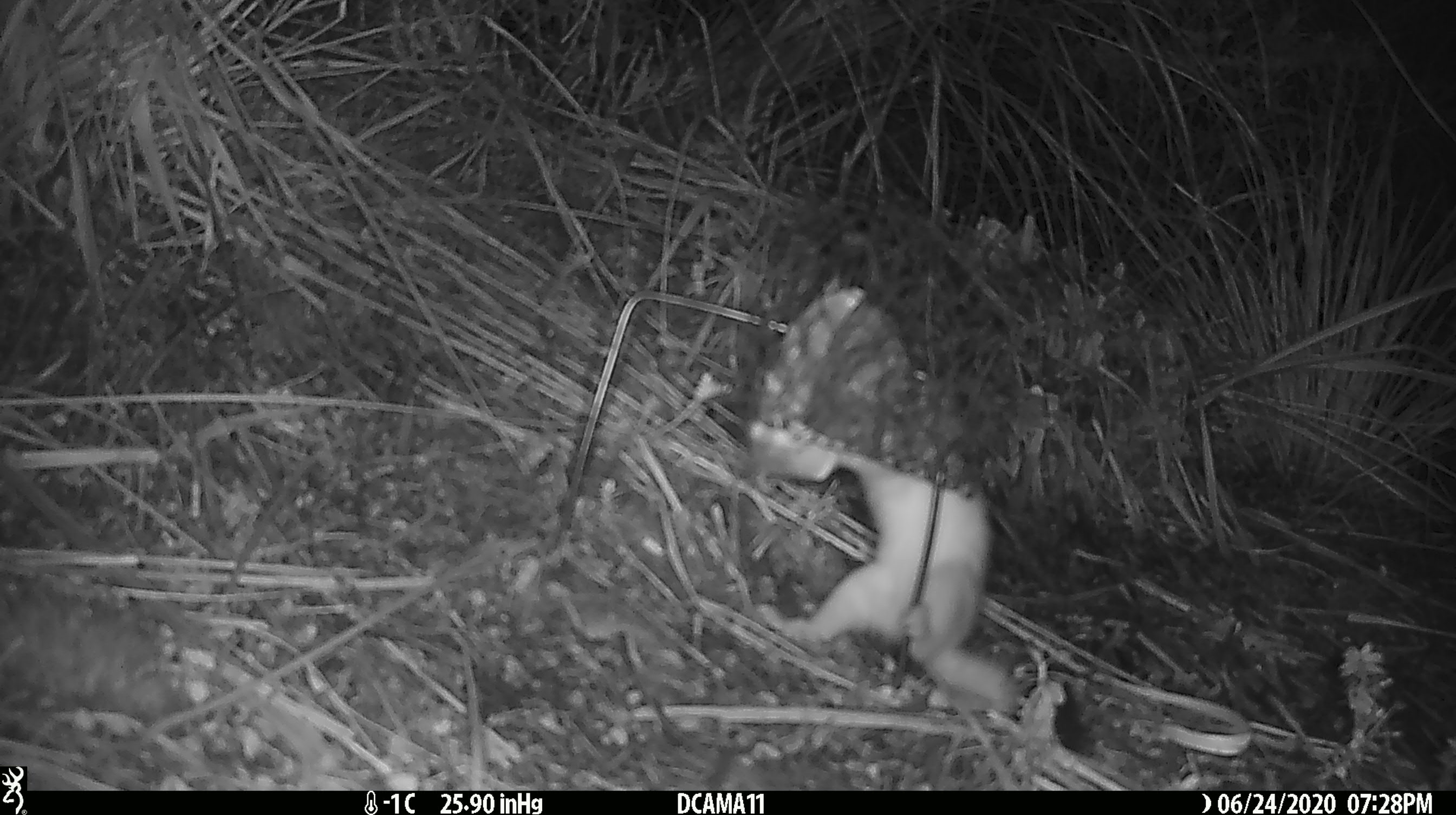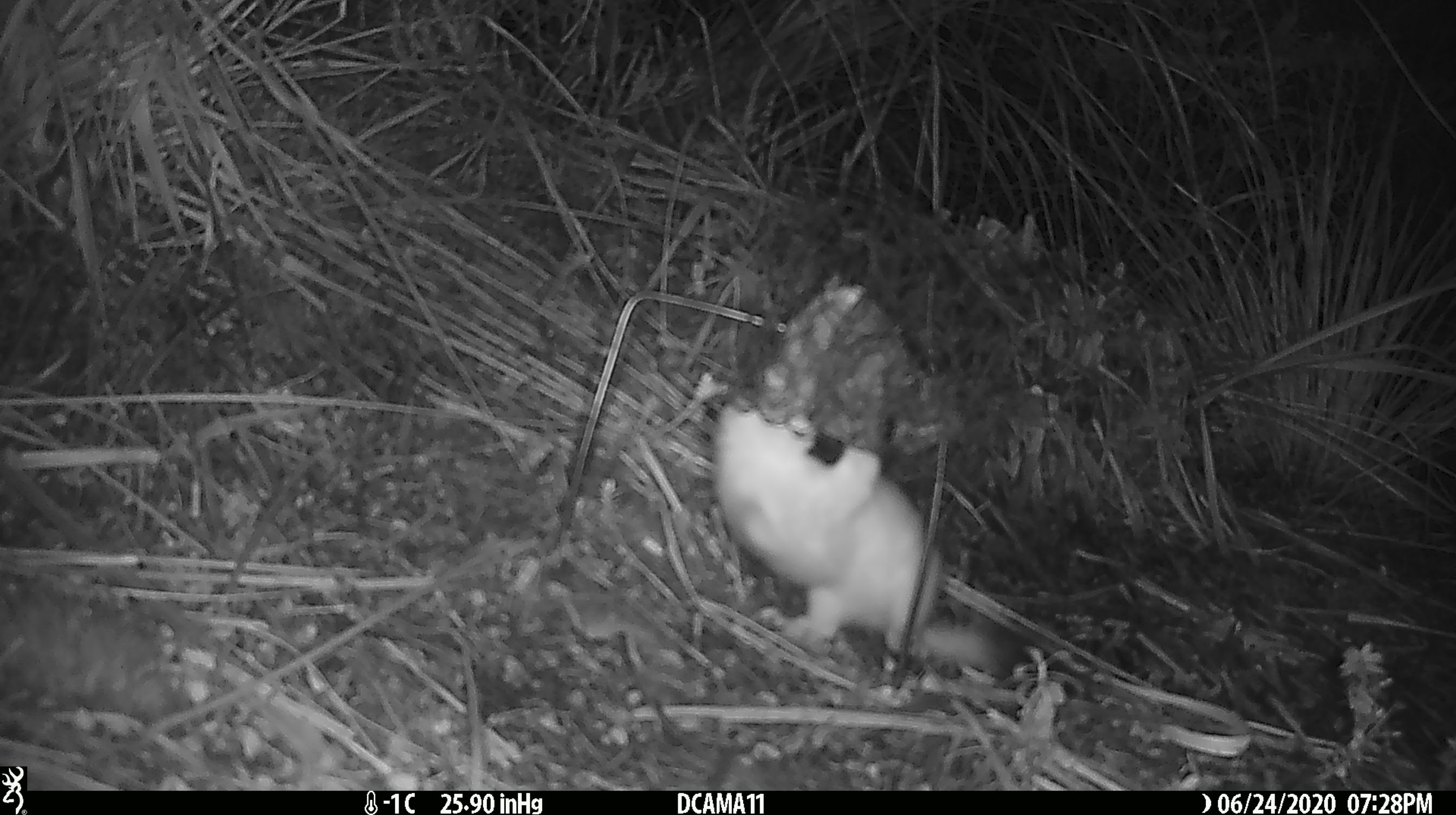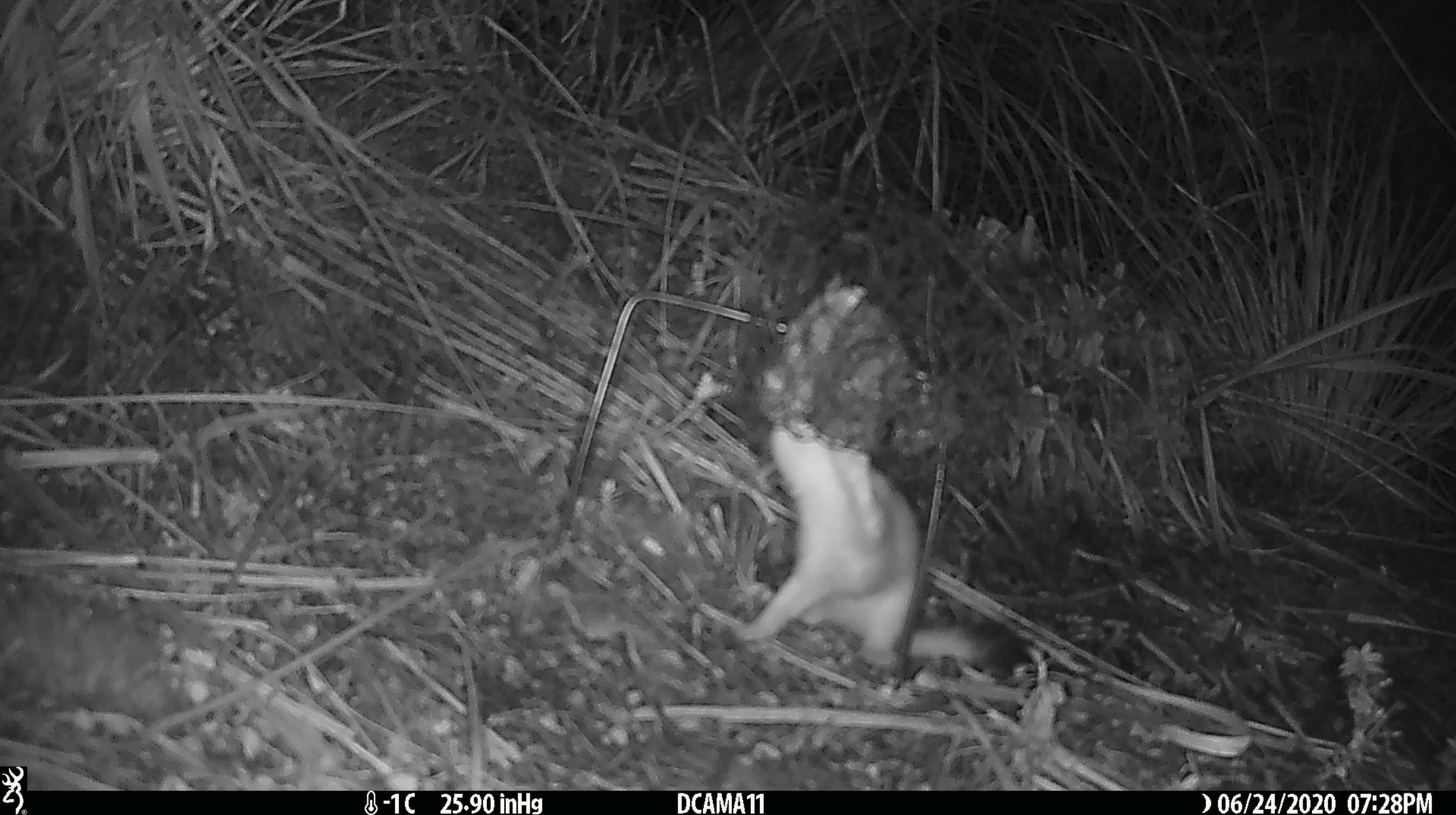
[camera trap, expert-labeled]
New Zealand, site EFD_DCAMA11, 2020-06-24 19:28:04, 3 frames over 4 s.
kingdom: Animalia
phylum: Chordata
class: Mammalia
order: Carnivora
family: Mustelidae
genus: Mustela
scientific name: Mustela erminea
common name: stoat